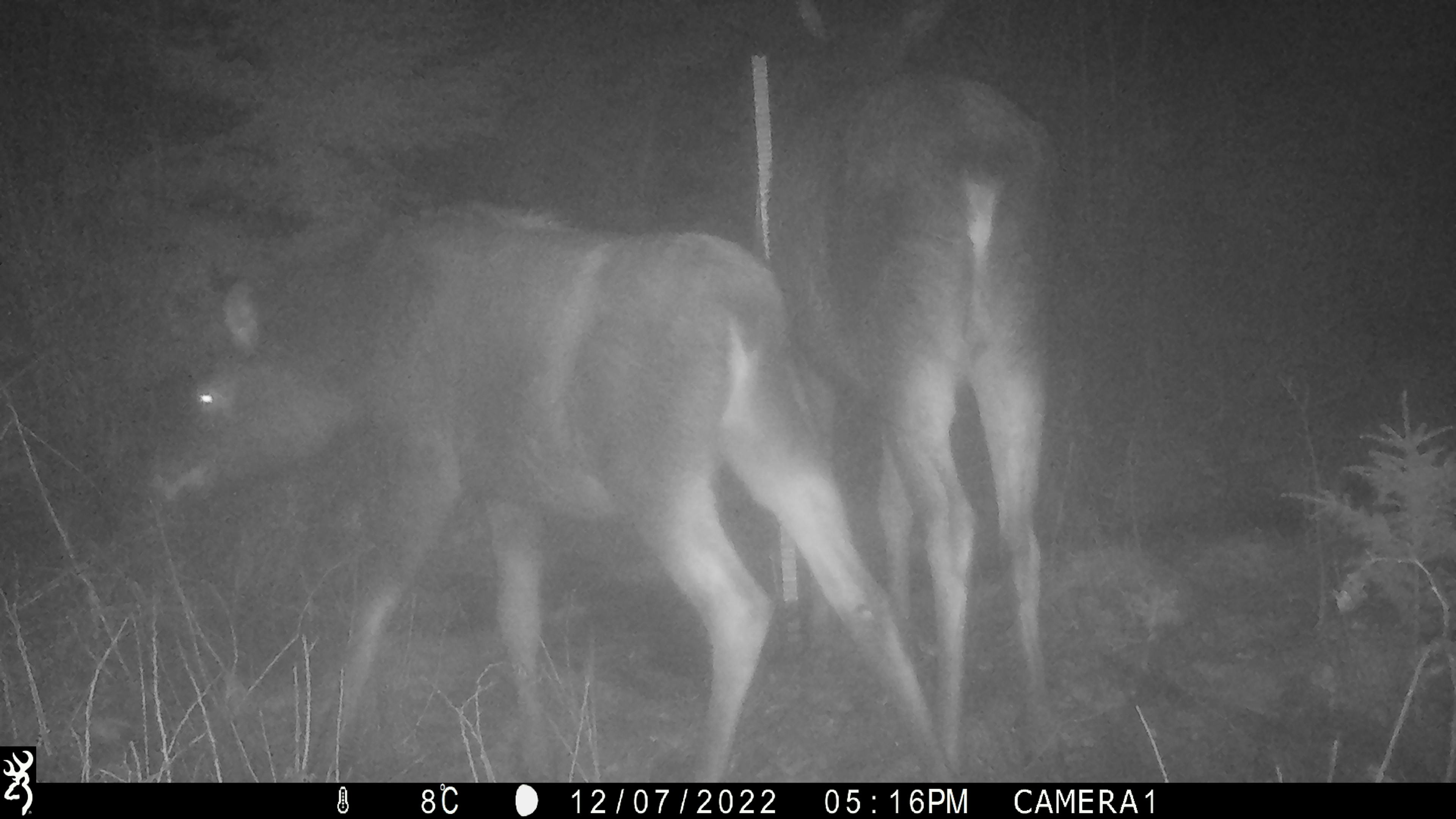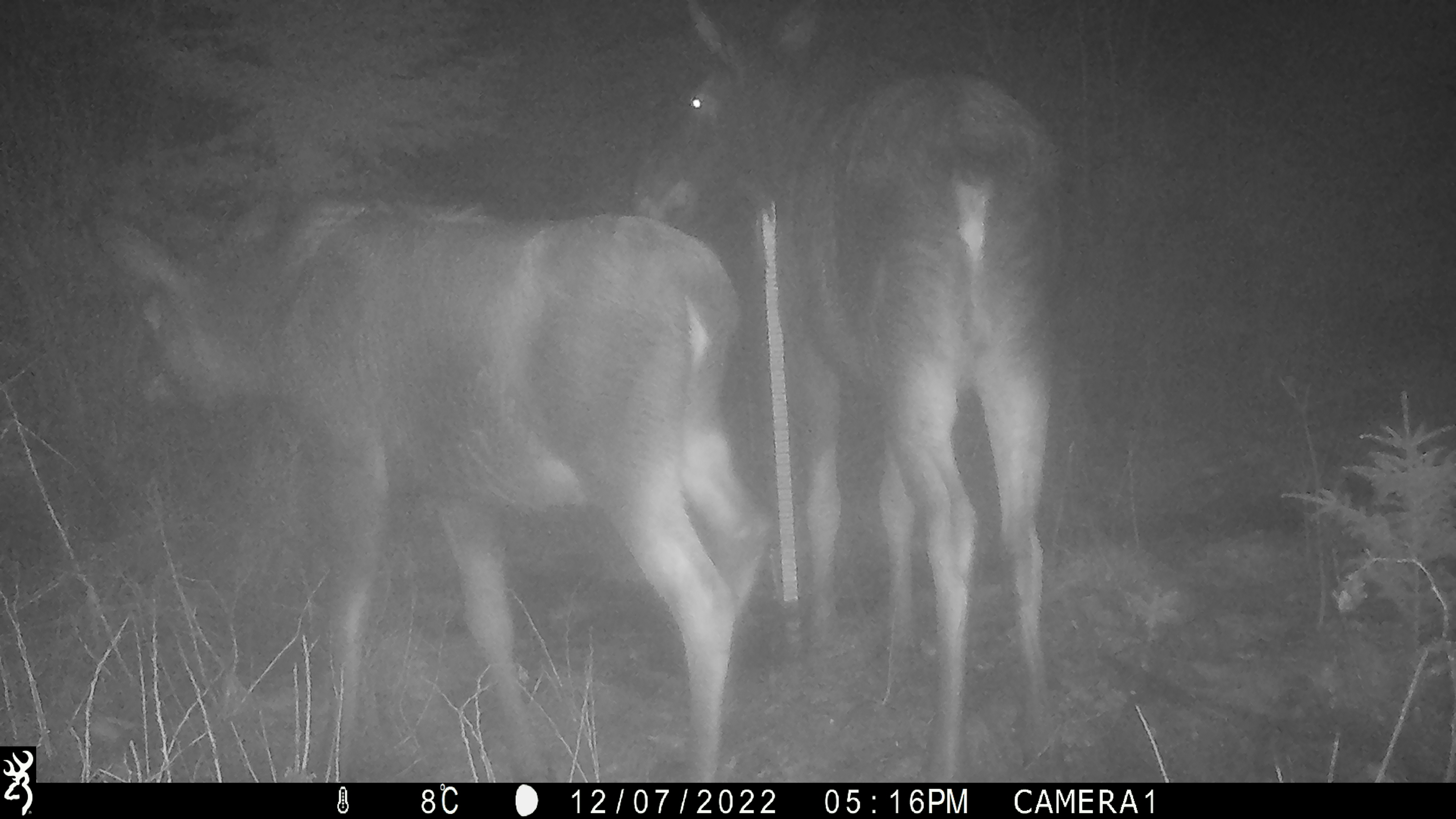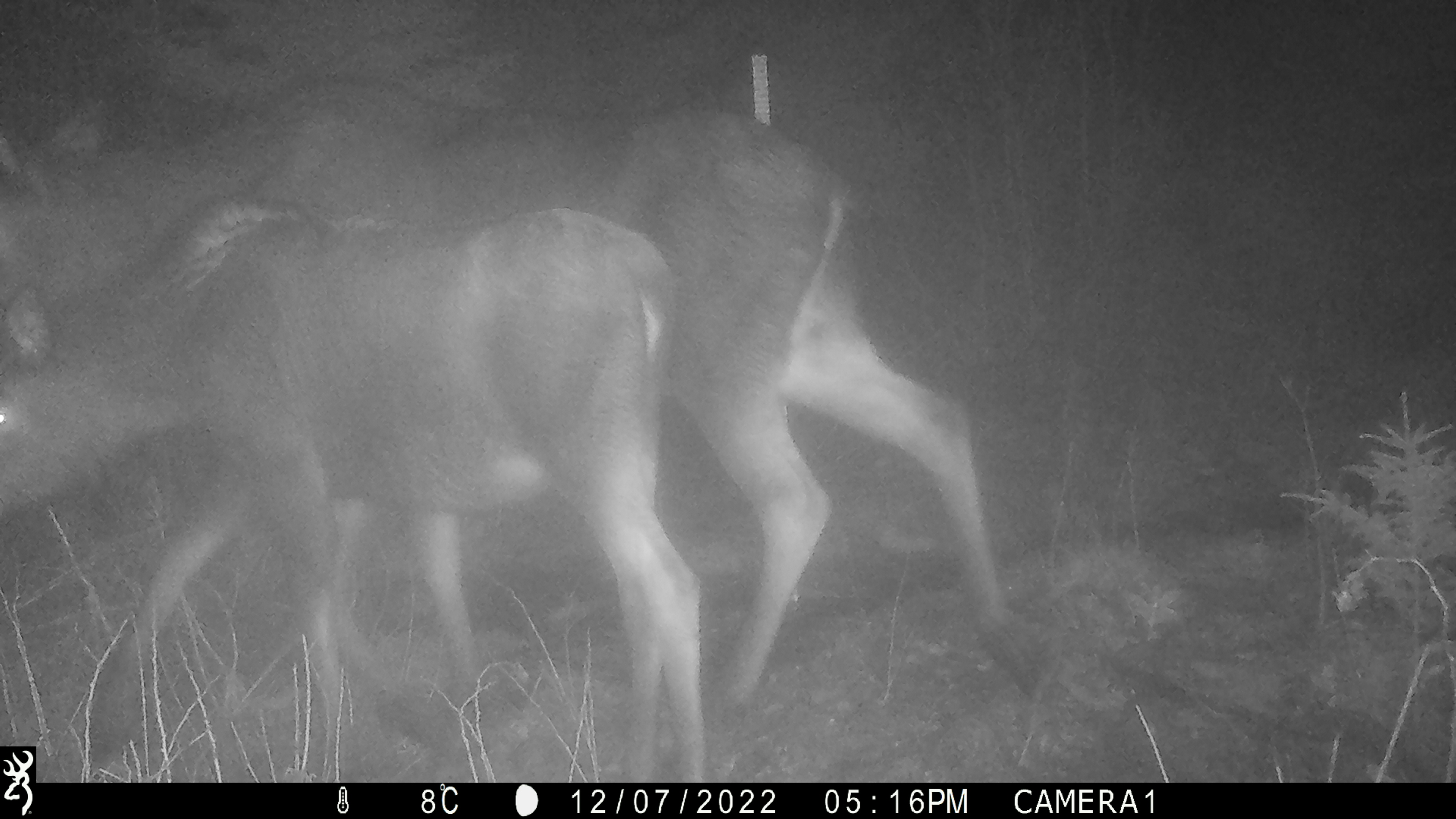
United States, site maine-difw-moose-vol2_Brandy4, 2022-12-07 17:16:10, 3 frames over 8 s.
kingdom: Animalia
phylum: Chordata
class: Mammalia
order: Artiodactyla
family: Cervidae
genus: Alces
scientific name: Alces alces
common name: moose